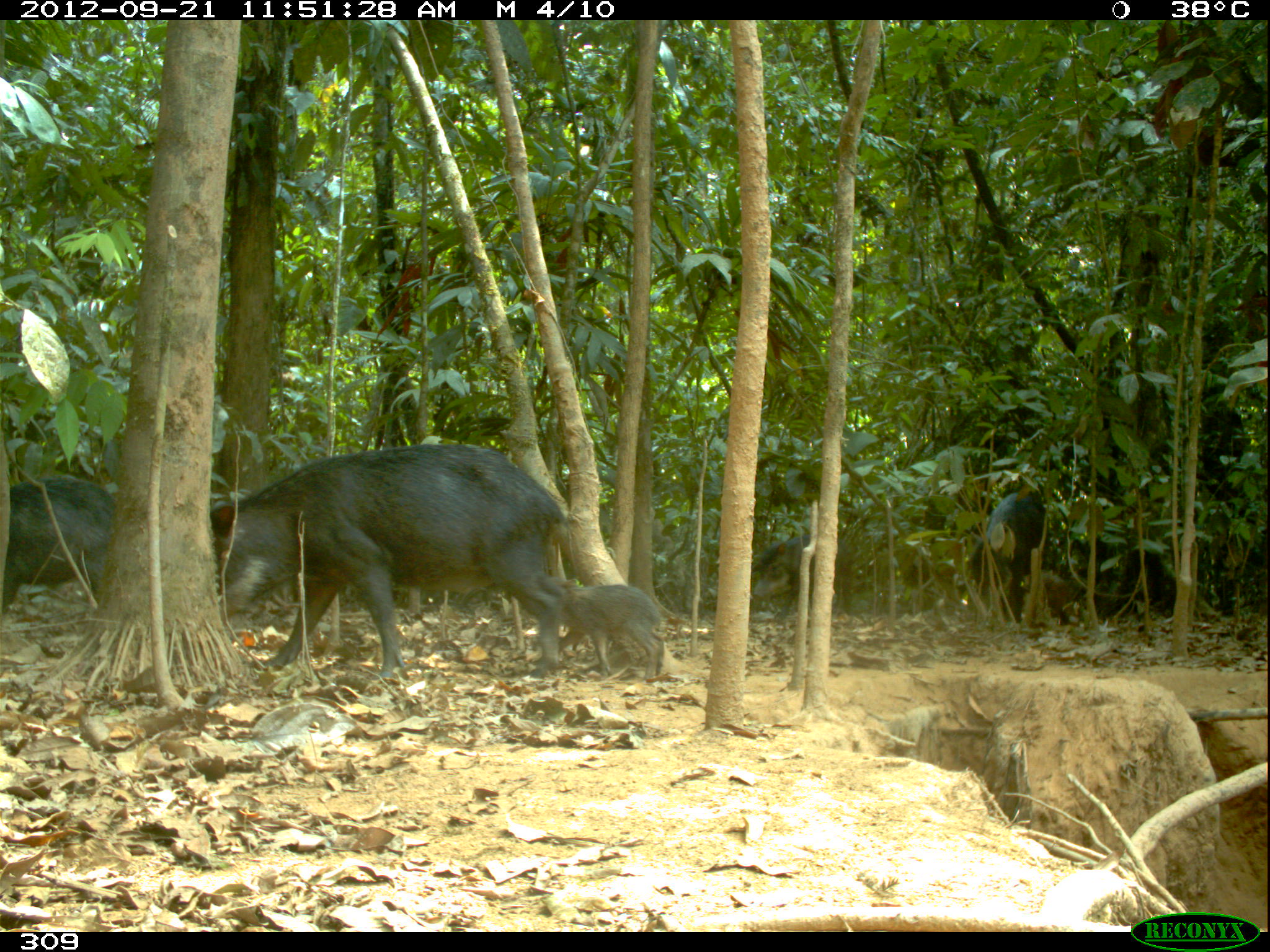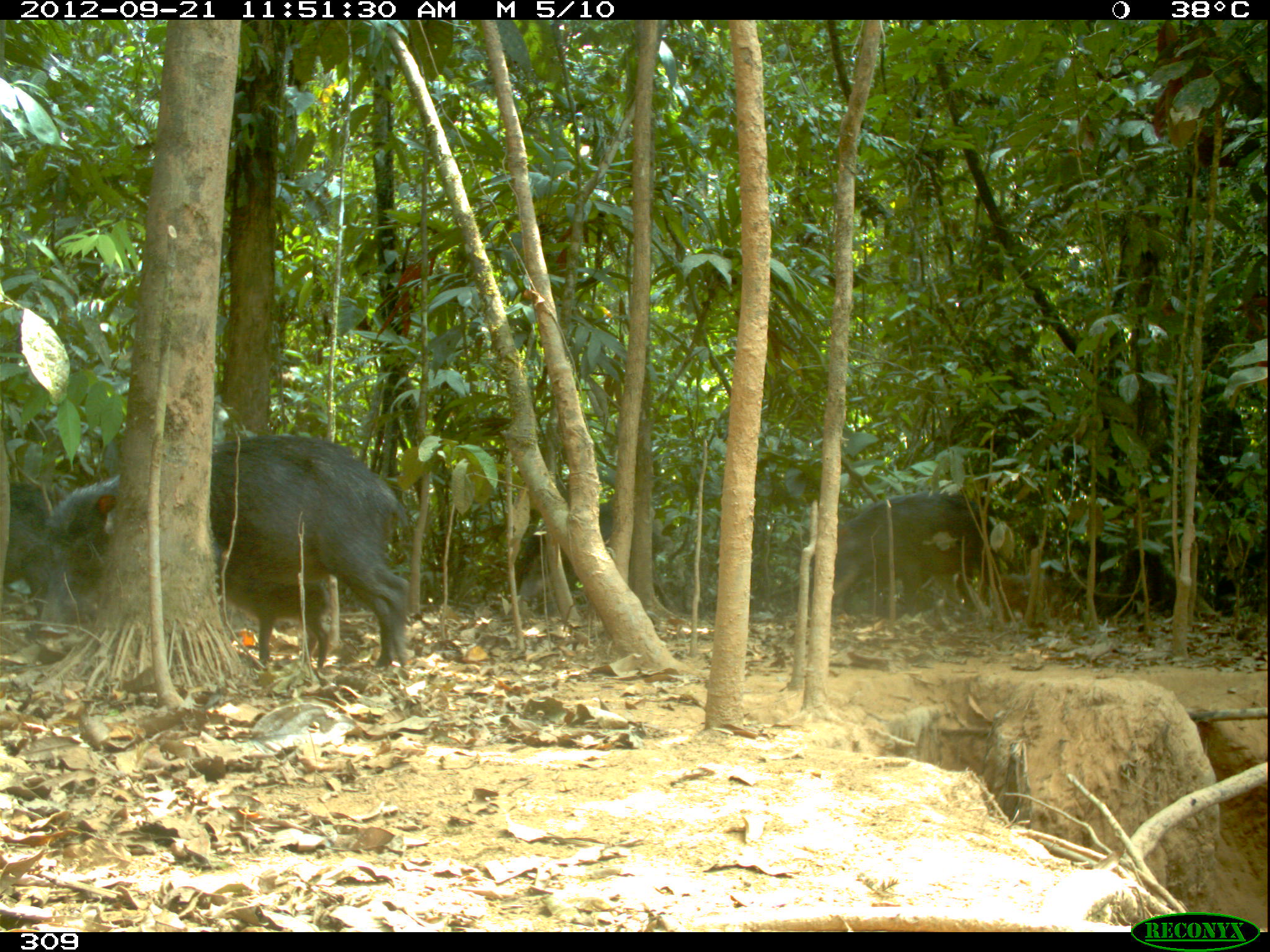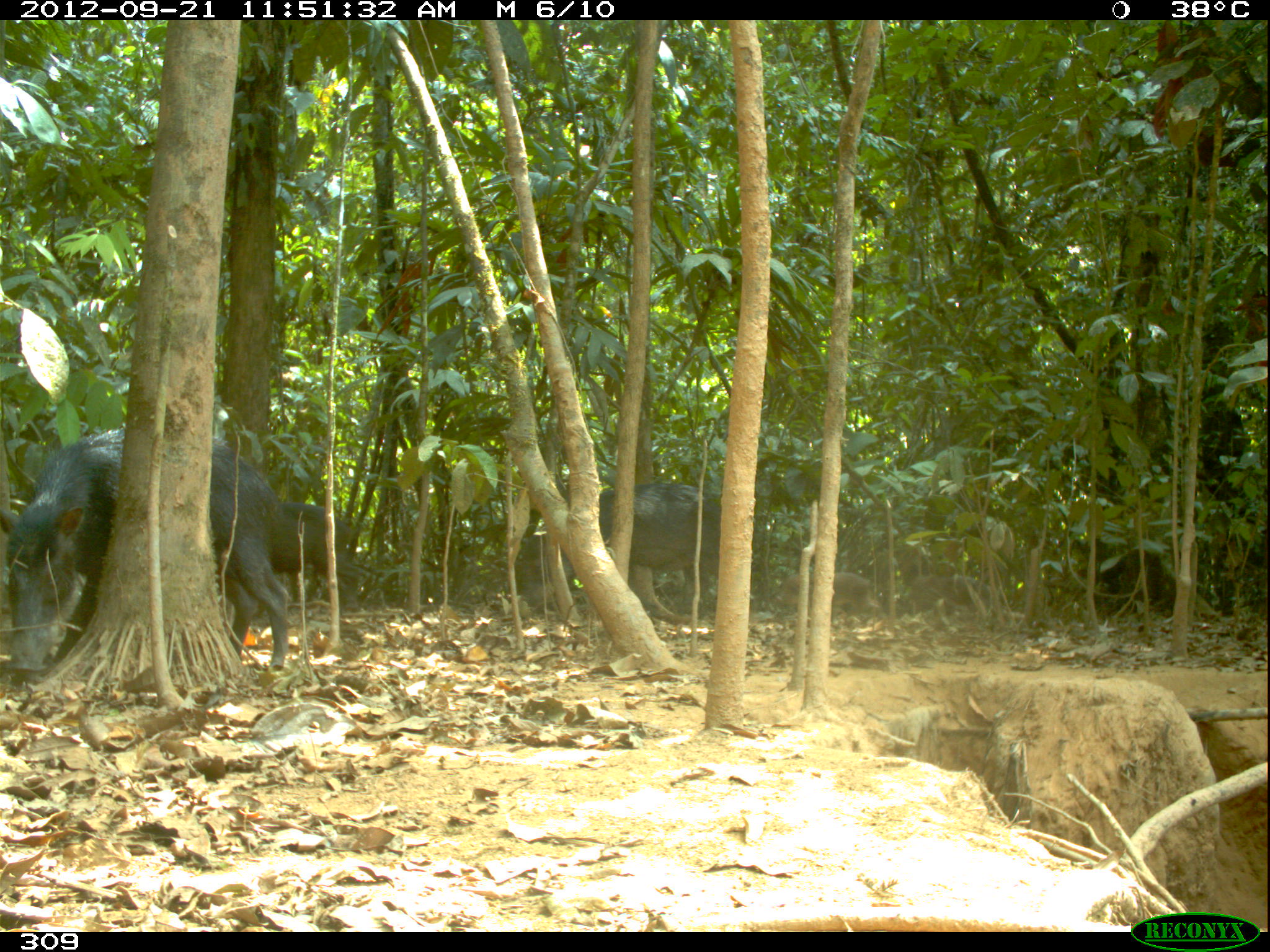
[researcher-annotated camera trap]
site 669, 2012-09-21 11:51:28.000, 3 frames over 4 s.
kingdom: Animalia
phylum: Chordata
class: Mammalia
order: Artiodactyla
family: Tayassuidae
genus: Tayassu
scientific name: Tayassu pecari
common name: white-lipped peccary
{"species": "Tayassu pecari (white-lipped peccary)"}